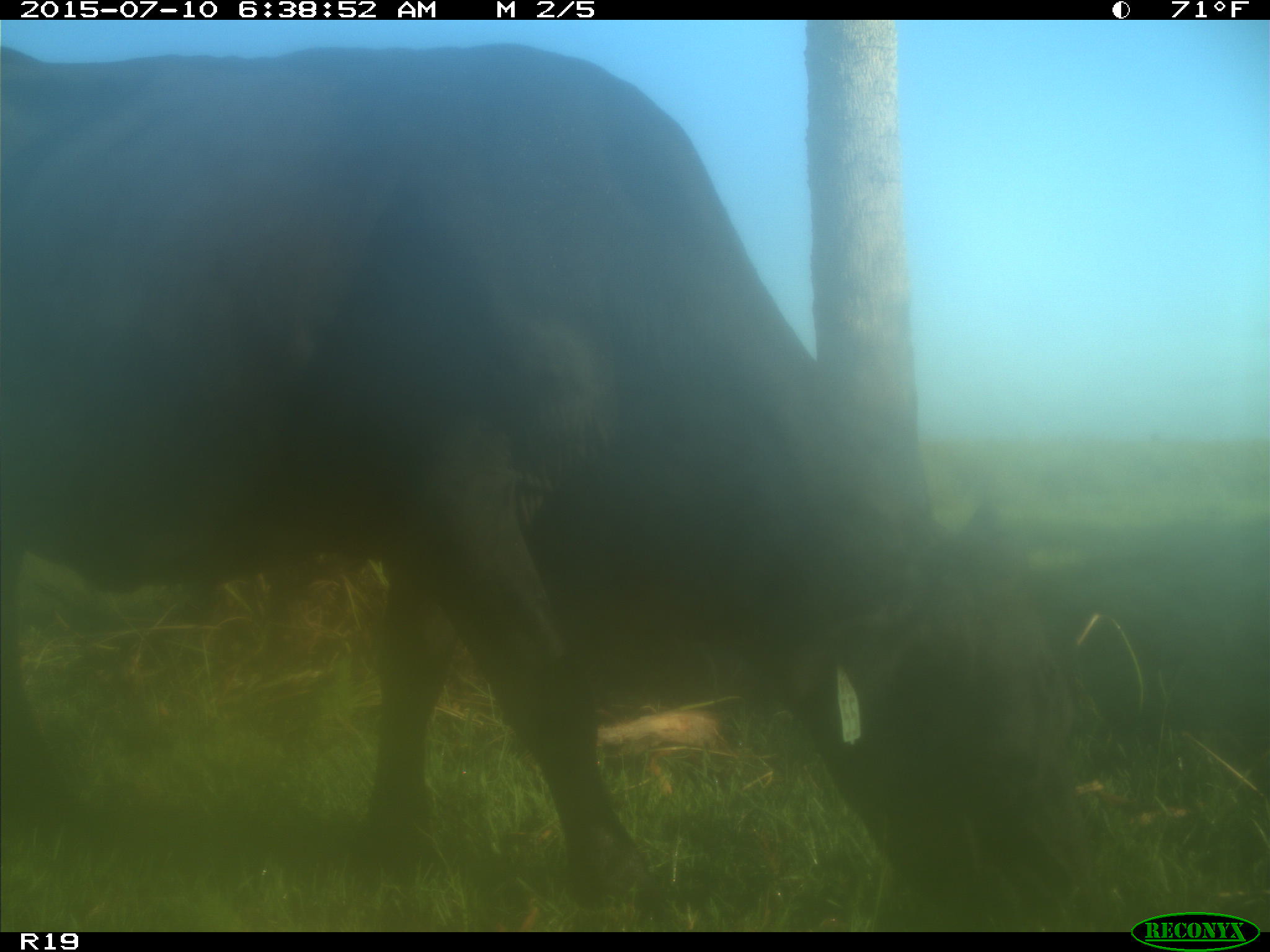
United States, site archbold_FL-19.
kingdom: Animalia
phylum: Chordata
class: Mammalia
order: Artiodactyla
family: Bovidae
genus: Bos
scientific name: Bos taurus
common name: domestic cow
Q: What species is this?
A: Bos taurus (domestic cow).